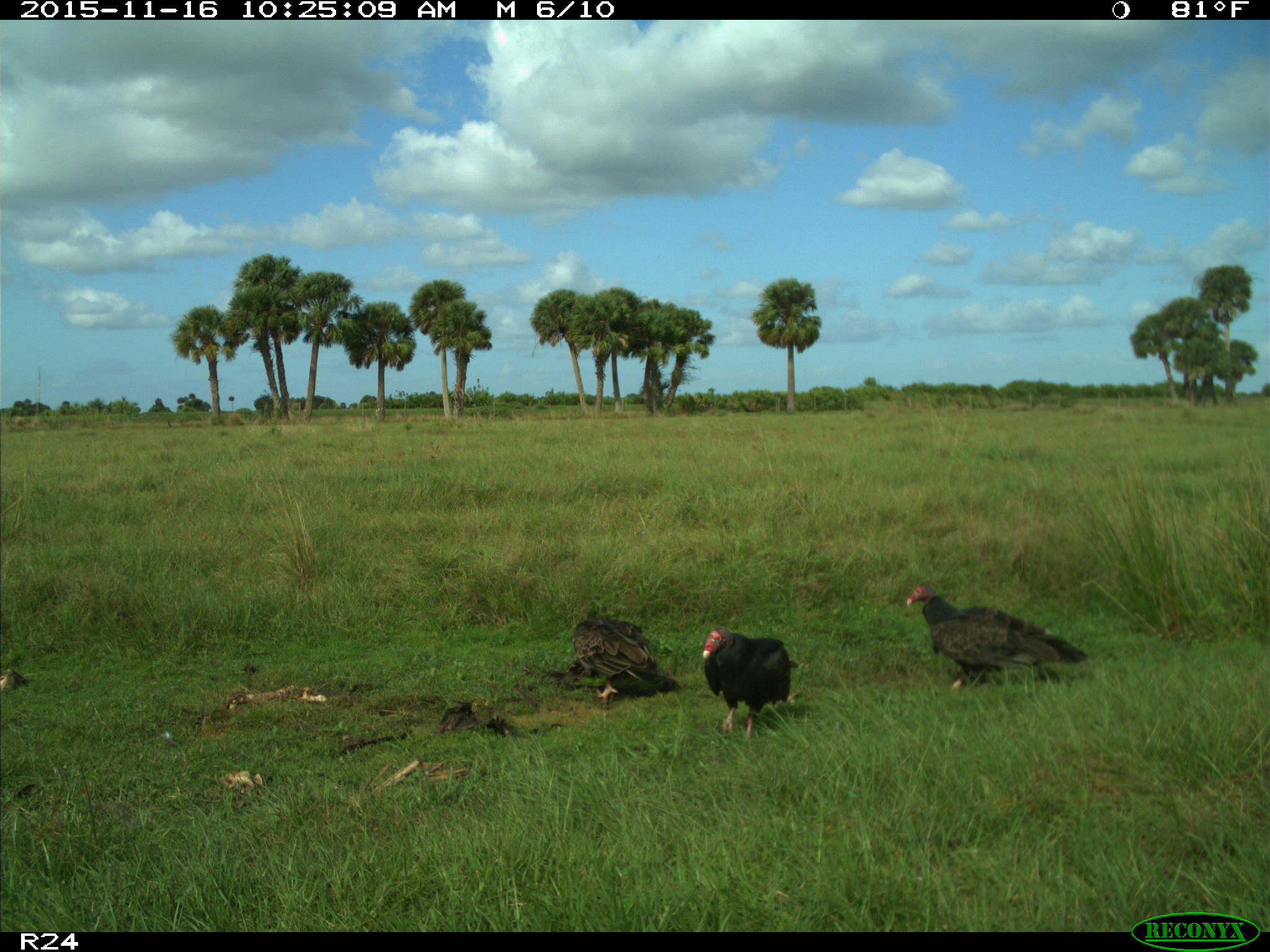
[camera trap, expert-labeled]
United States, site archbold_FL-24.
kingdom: Animalia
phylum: Chordata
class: Aves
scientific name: Aves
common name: birds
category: unidentified bird